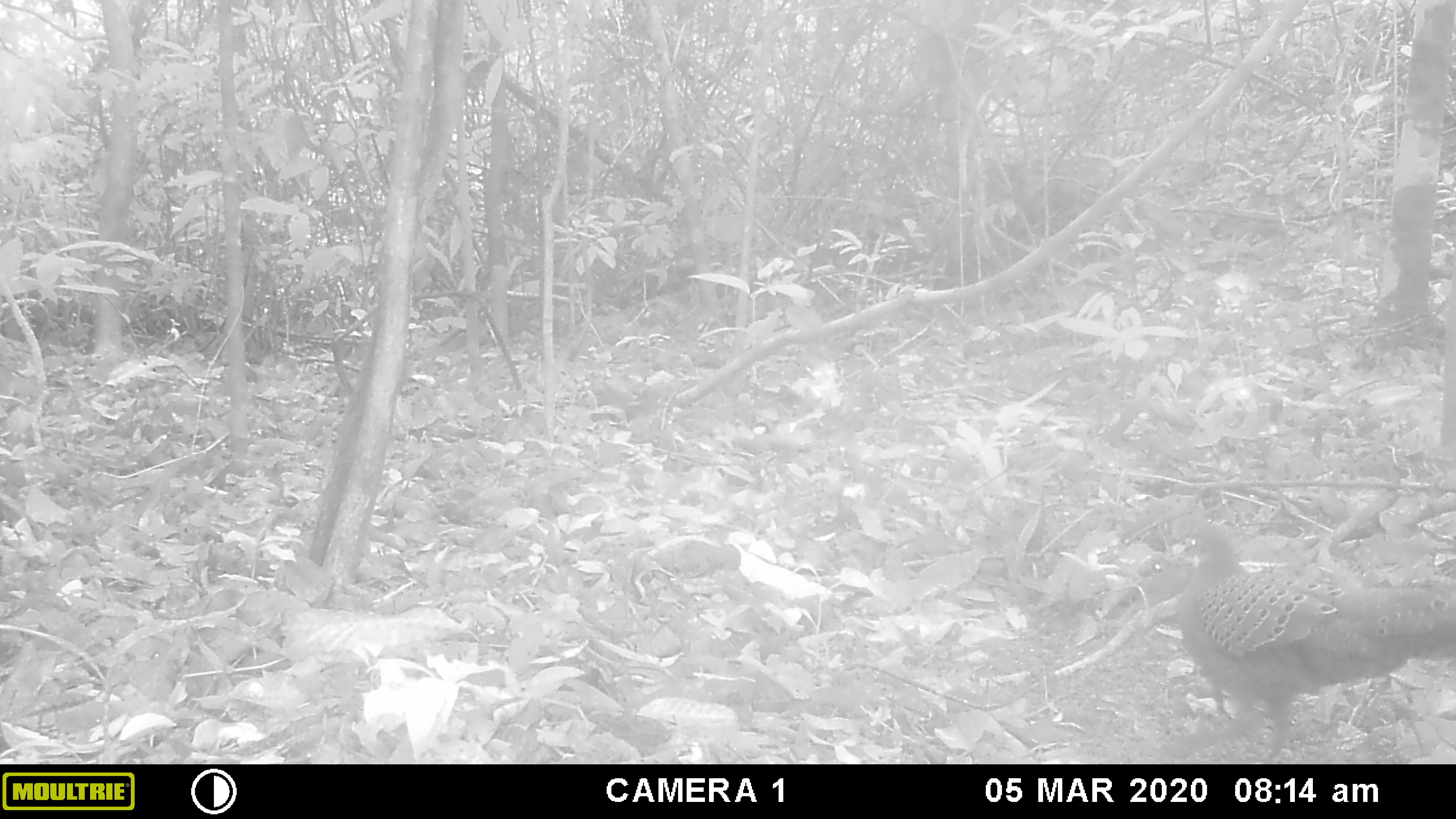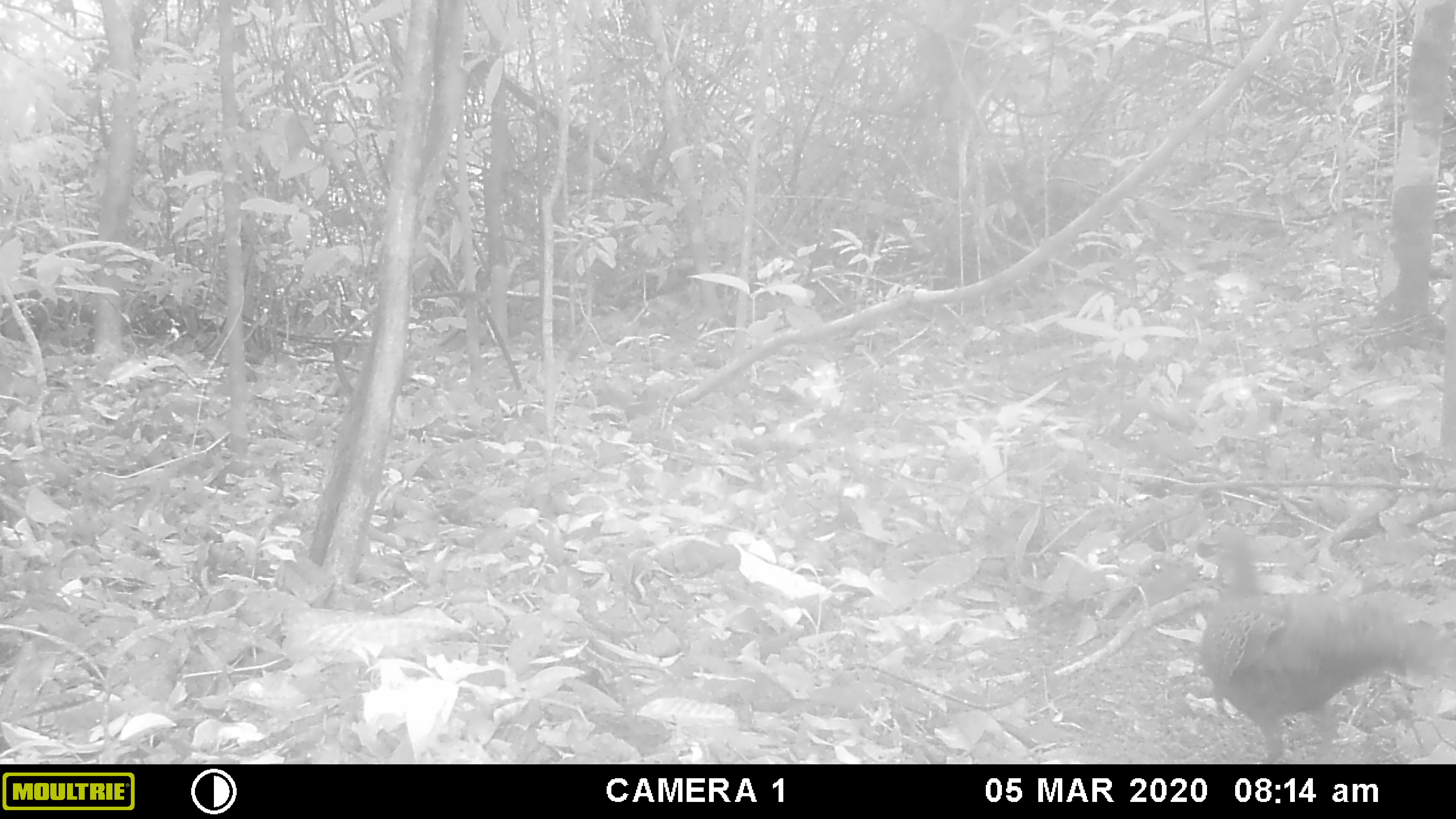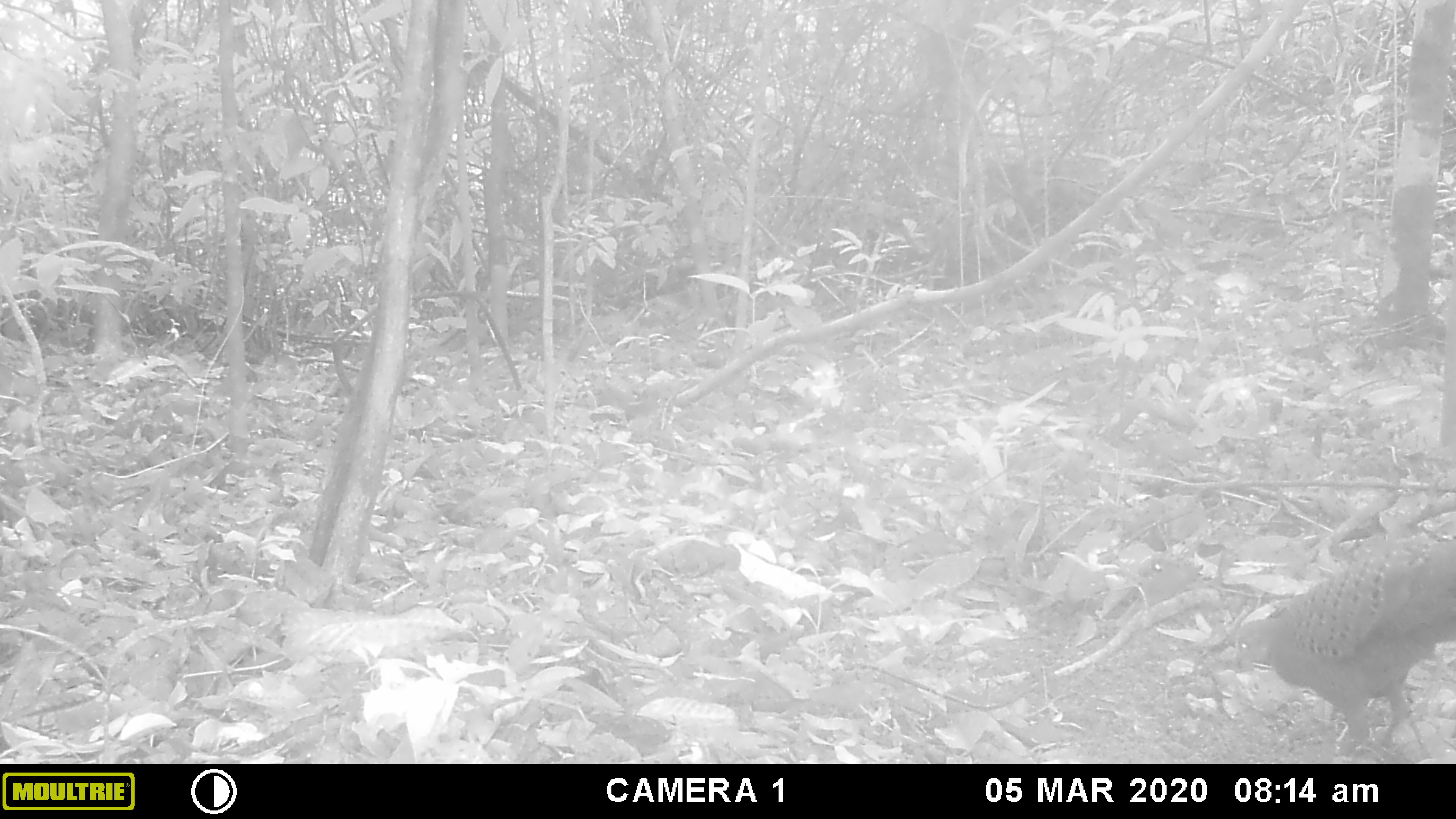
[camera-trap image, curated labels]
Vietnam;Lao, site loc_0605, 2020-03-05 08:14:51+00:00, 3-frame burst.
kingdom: Animalia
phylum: Chordata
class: Aves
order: Galliformes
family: Phasianidae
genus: Polyplectron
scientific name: Polyplectron bicalcaratum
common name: gray peacock-pheasant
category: grey peacock pheasant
Grey peacock pheasant (gray peacock-pheasant) (Polyplectron bicalcaratum). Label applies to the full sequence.